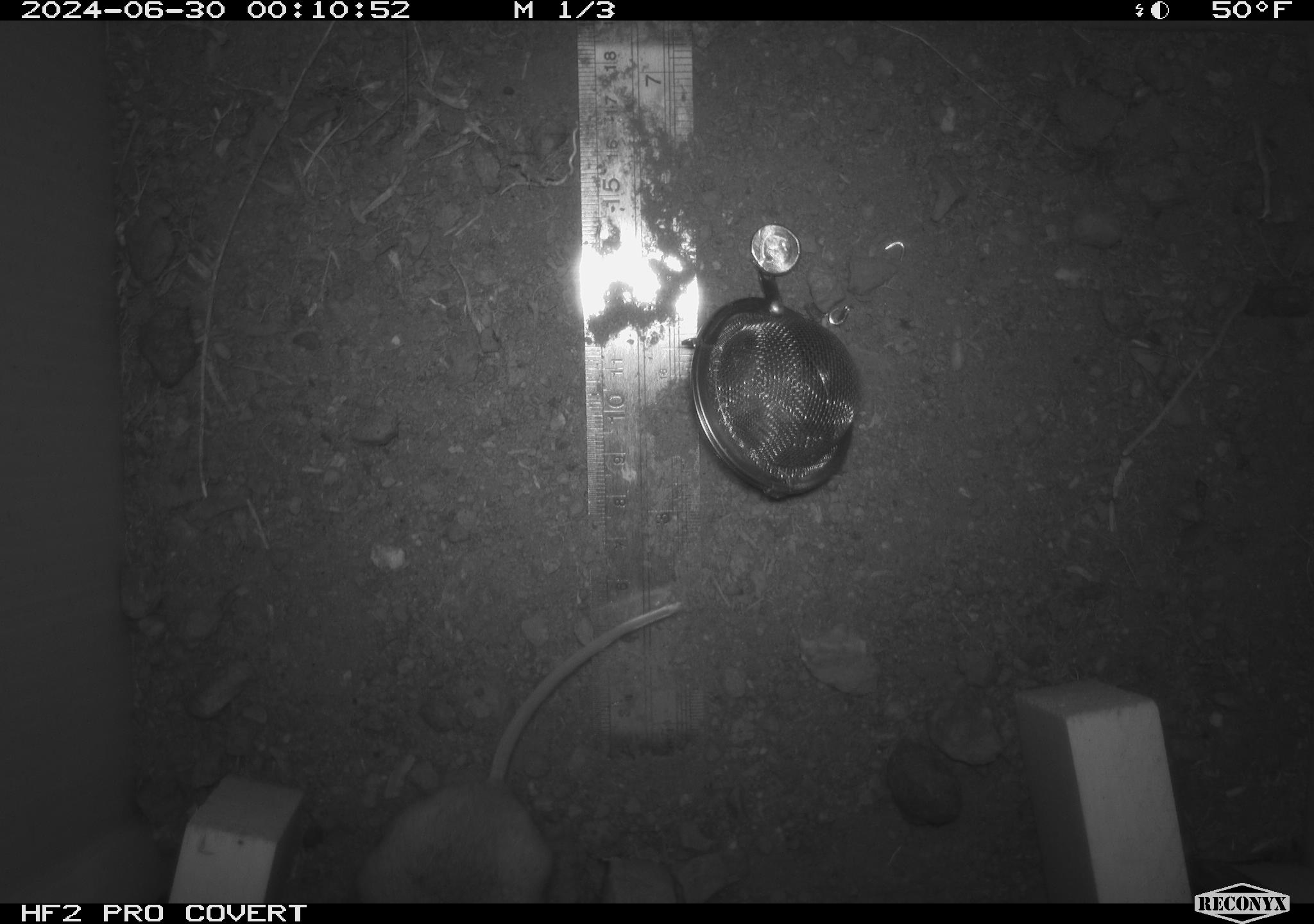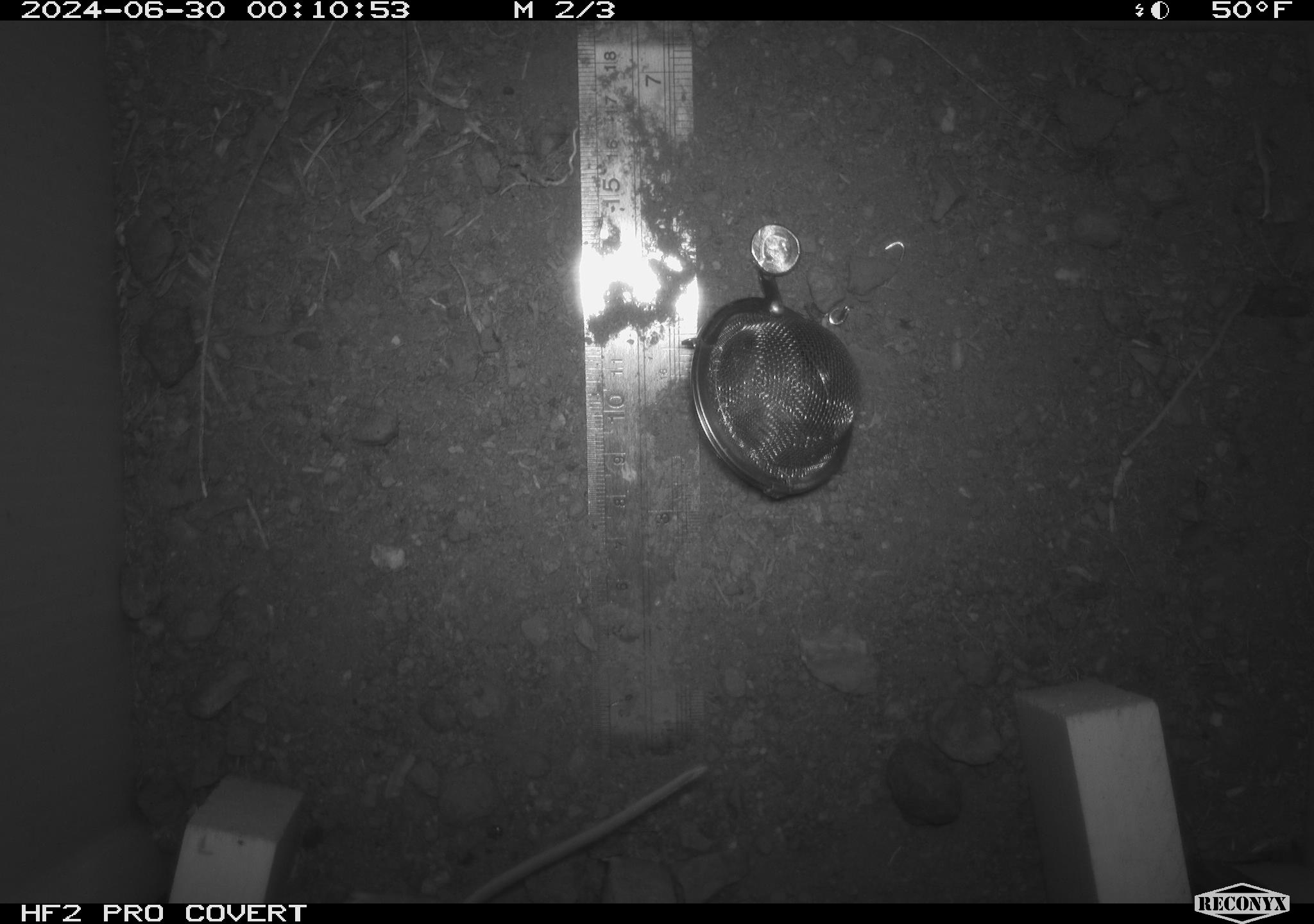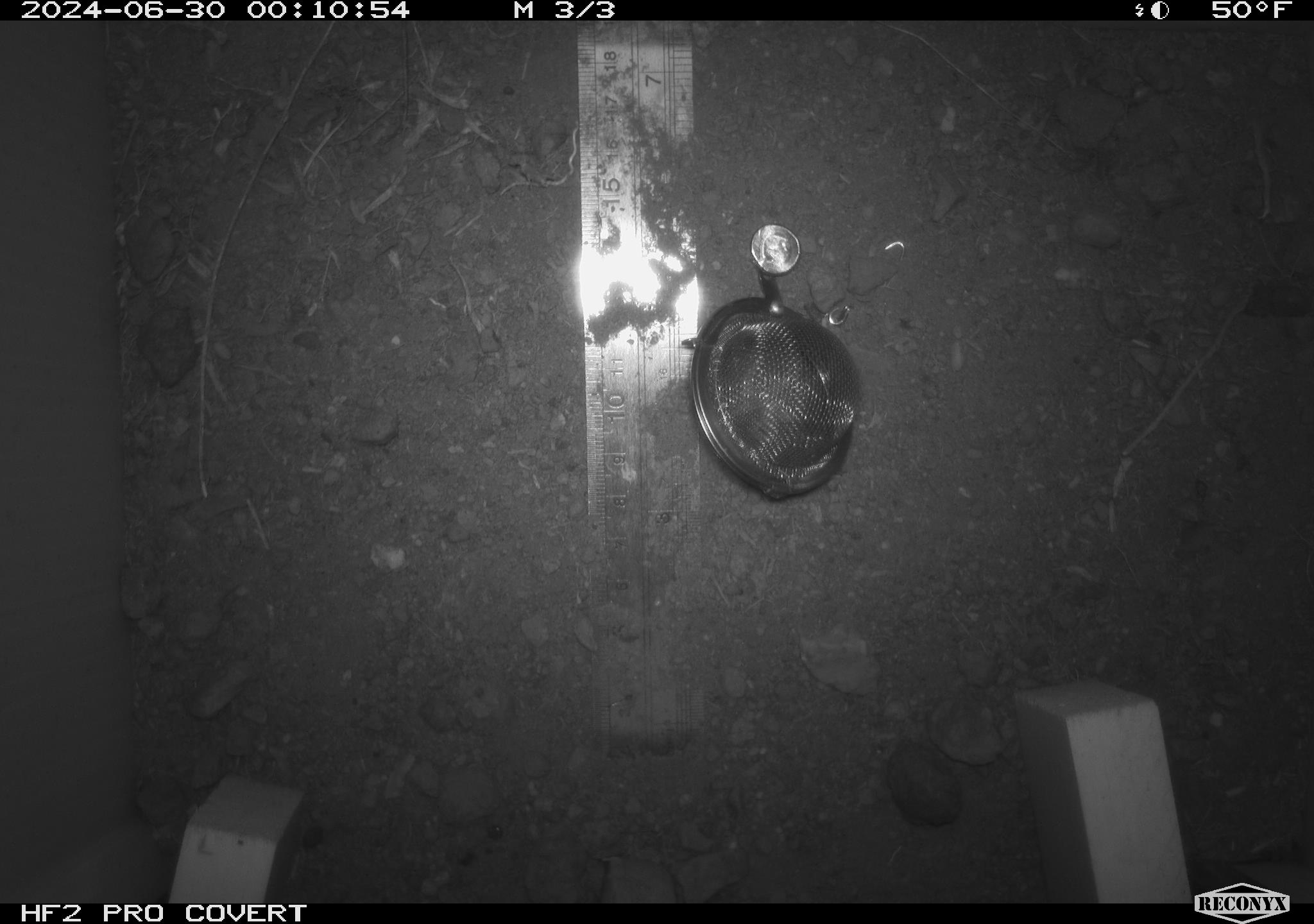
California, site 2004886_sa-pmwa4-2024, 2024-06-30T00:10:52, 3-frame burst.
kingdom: Animalia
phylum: Chordata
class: Mammalia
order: Rodentia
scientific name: Rodentia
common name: mouse species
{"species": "mouse species (Rodentia)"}